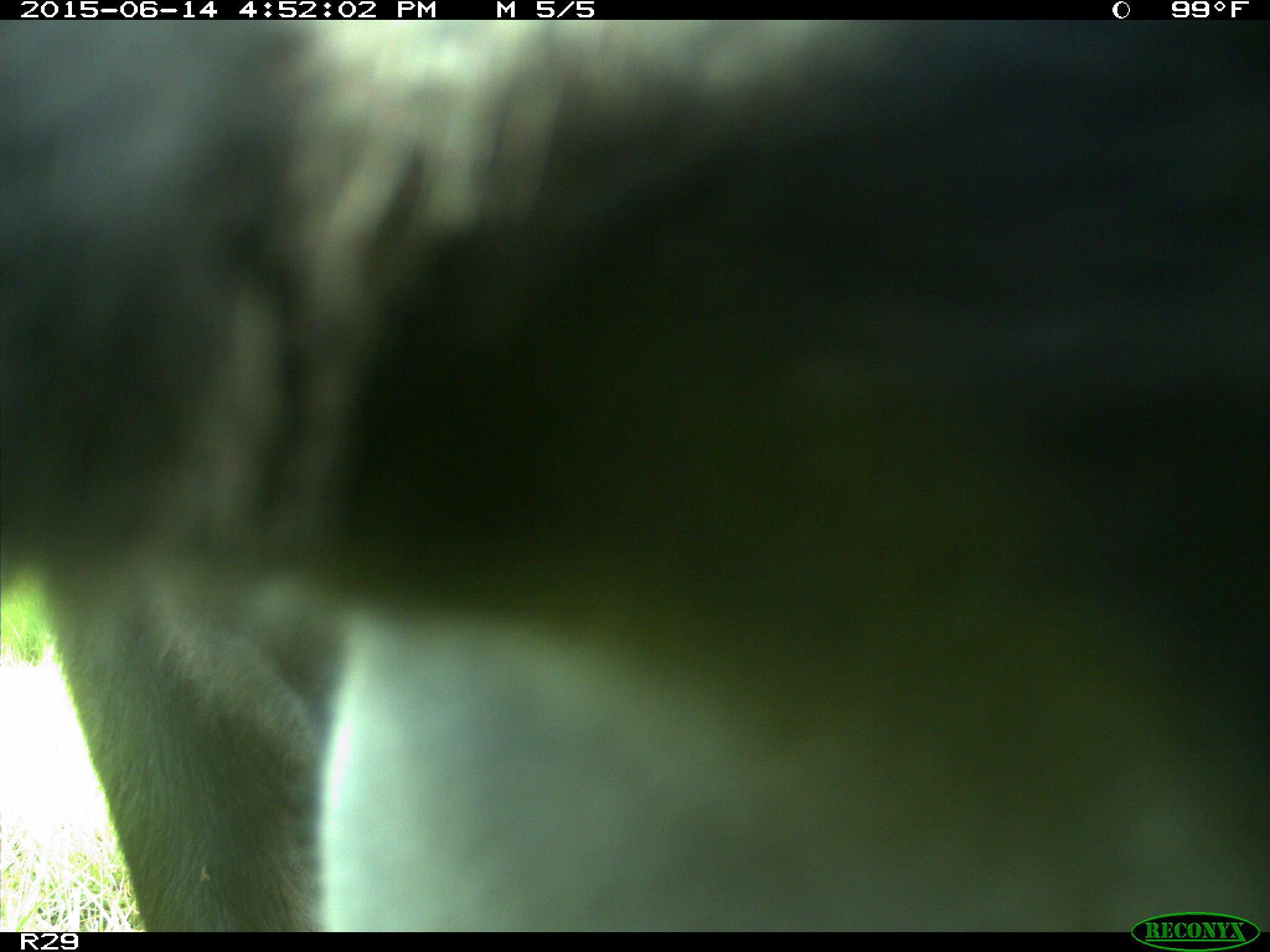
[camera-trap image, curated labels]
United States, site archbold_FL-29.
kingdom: Animalia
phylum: Chordata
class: Mammalia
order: Artiodactyla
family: Bovidae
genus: Bos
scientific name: Bos taurus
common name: domestic cow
Bos taurus (domestic cow).